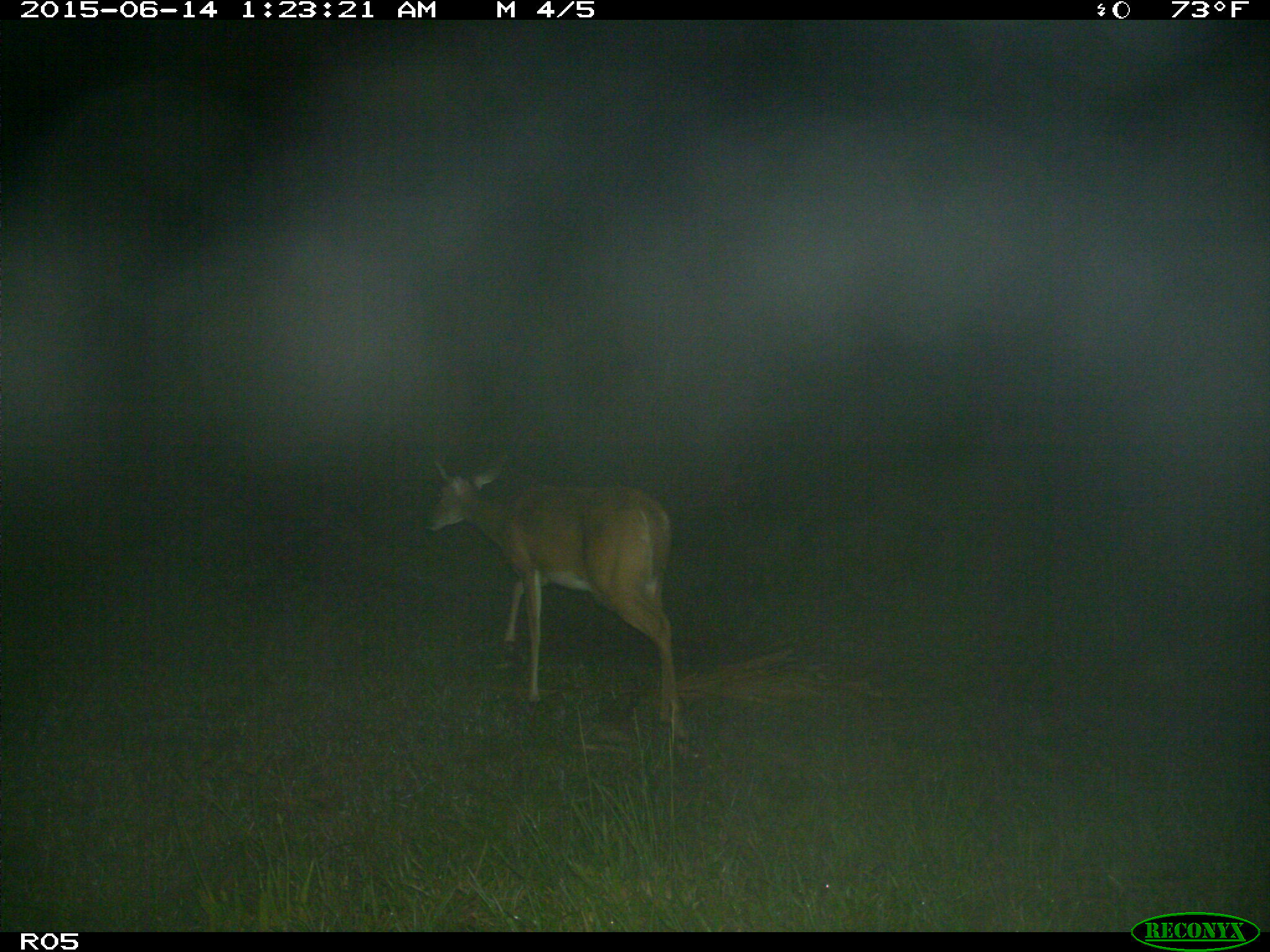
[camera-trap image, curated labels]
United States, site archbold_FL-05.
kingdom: Animalia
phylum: Chordata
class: Mammalia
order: Artiodactyla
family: Cervidae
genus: Odocoileus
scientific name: Odocoileus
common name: deer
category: unidentified deer